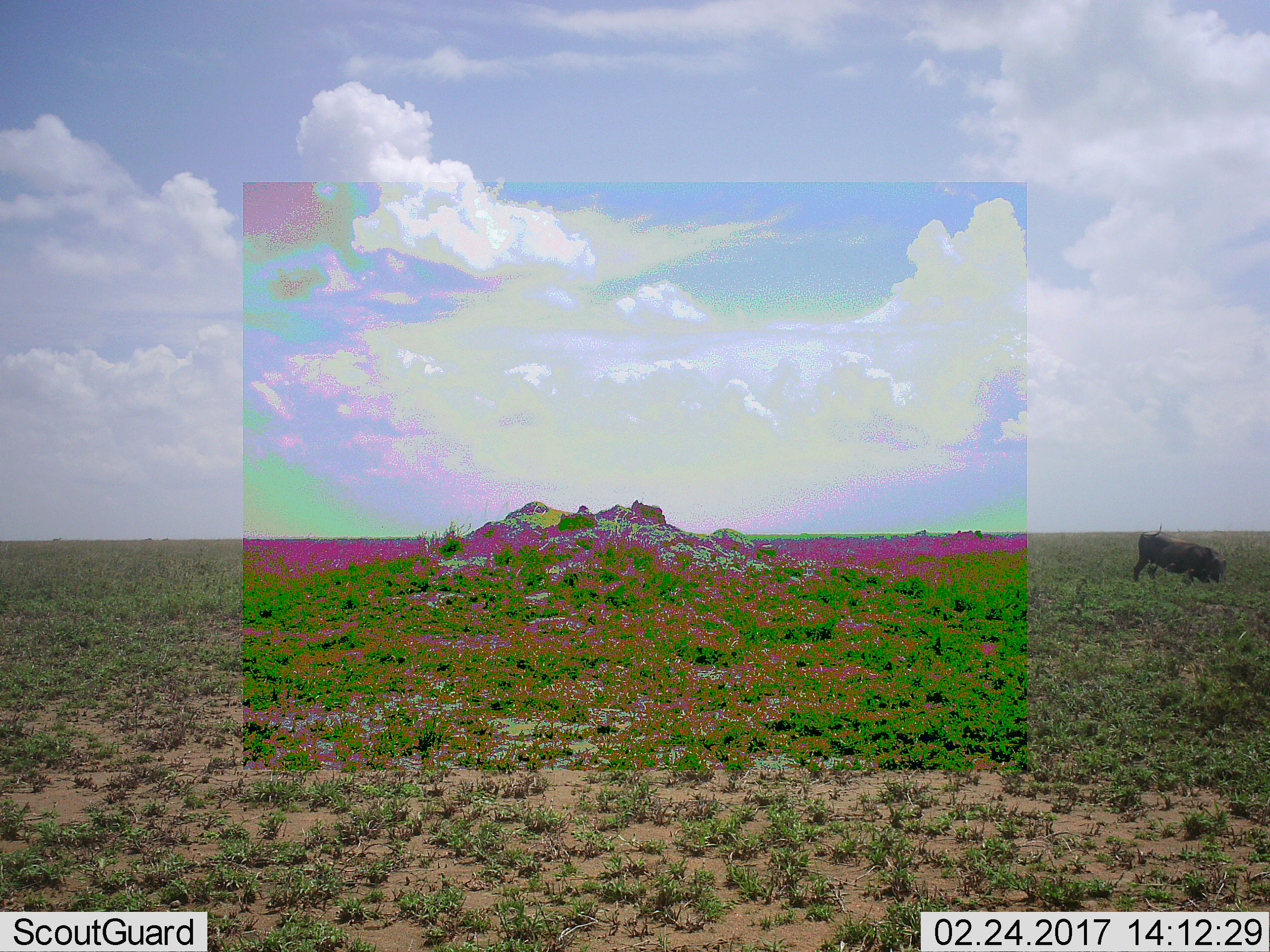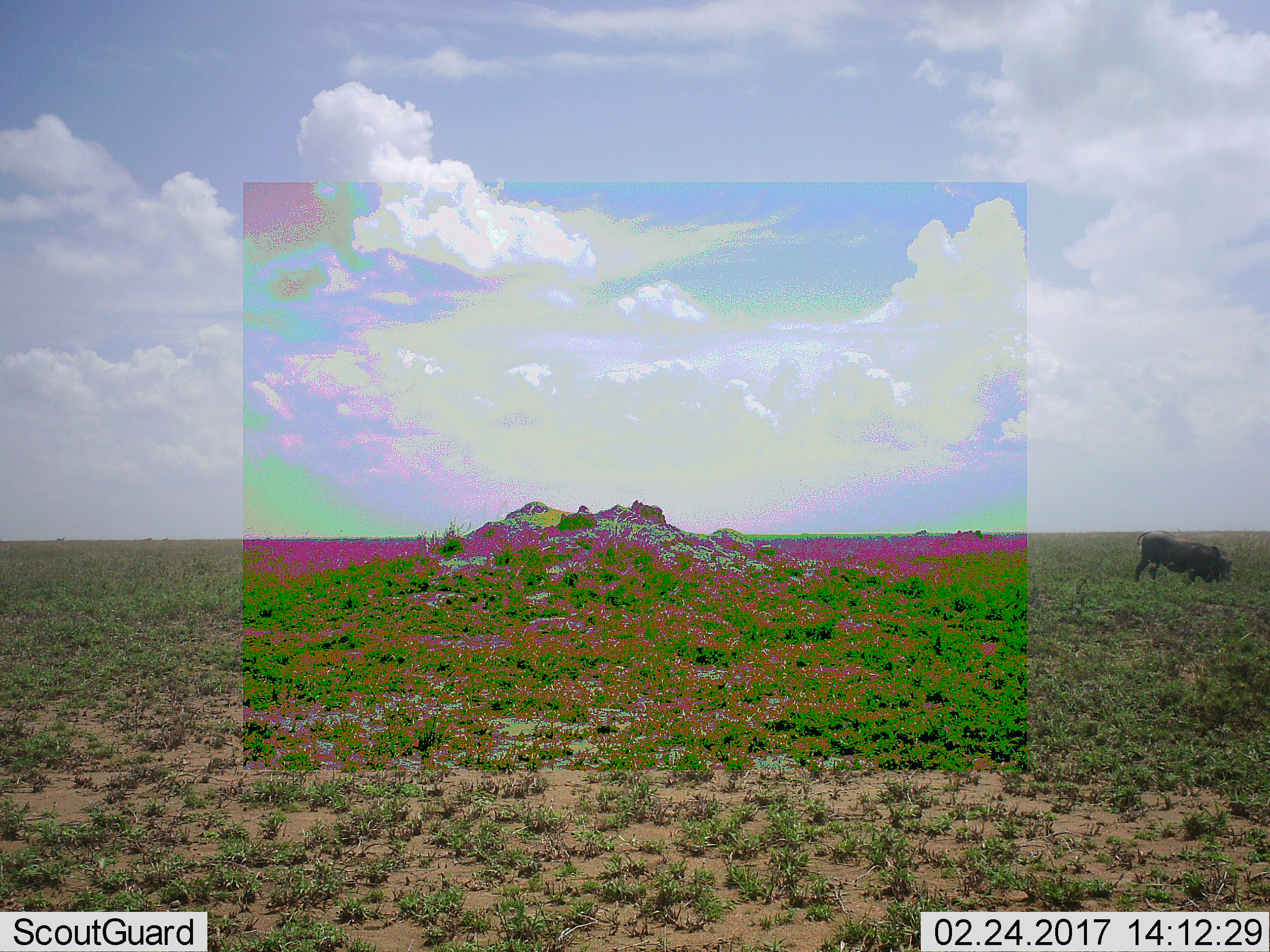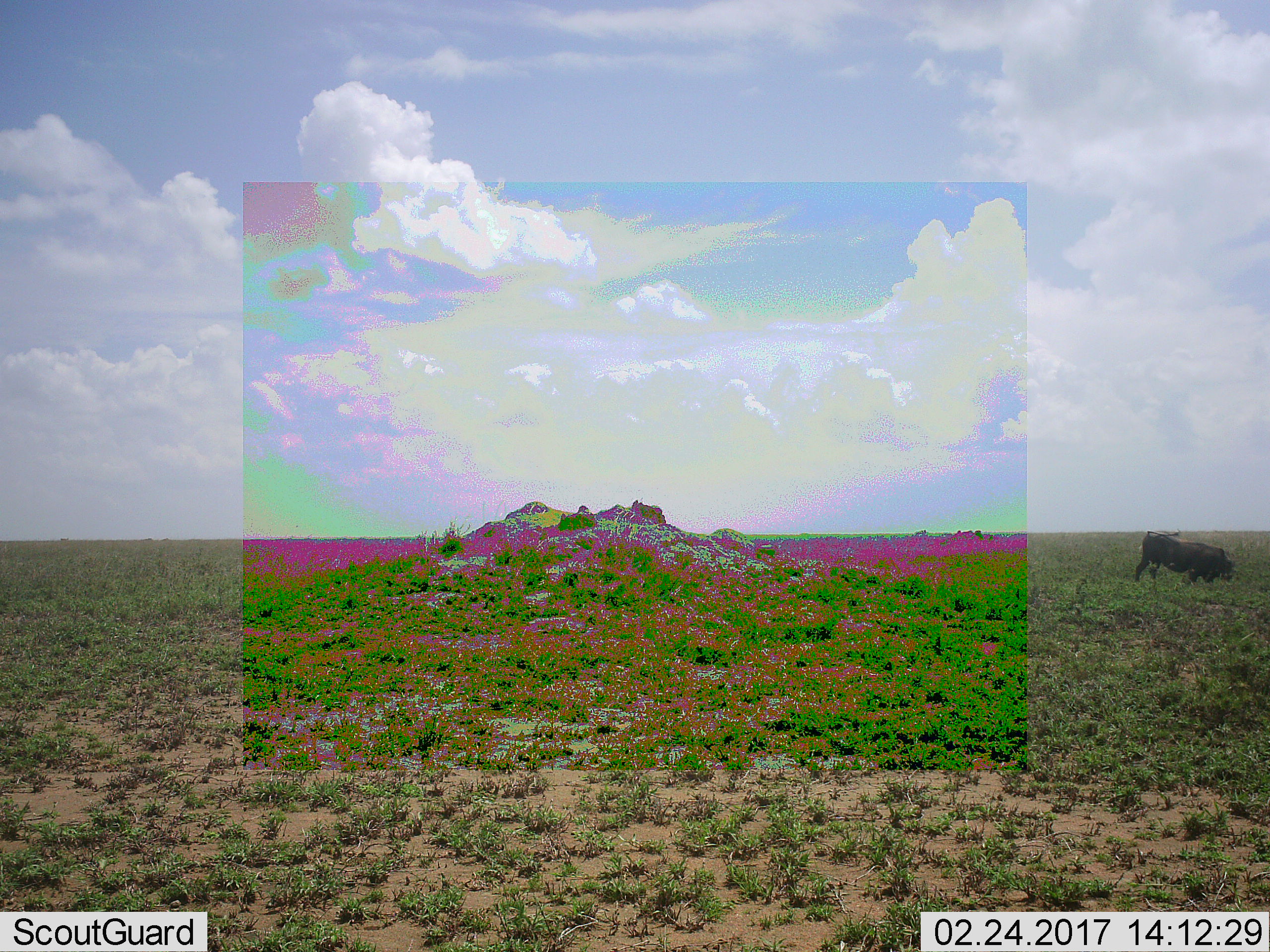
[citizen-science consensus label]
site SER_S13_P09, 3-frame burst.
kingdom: Animalia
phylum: Chordata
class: Mammalia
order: Artiodactyla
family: Suidae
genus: Phacochoerus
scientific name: Phacochoerus africanus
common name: warthog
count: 1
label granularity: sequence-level